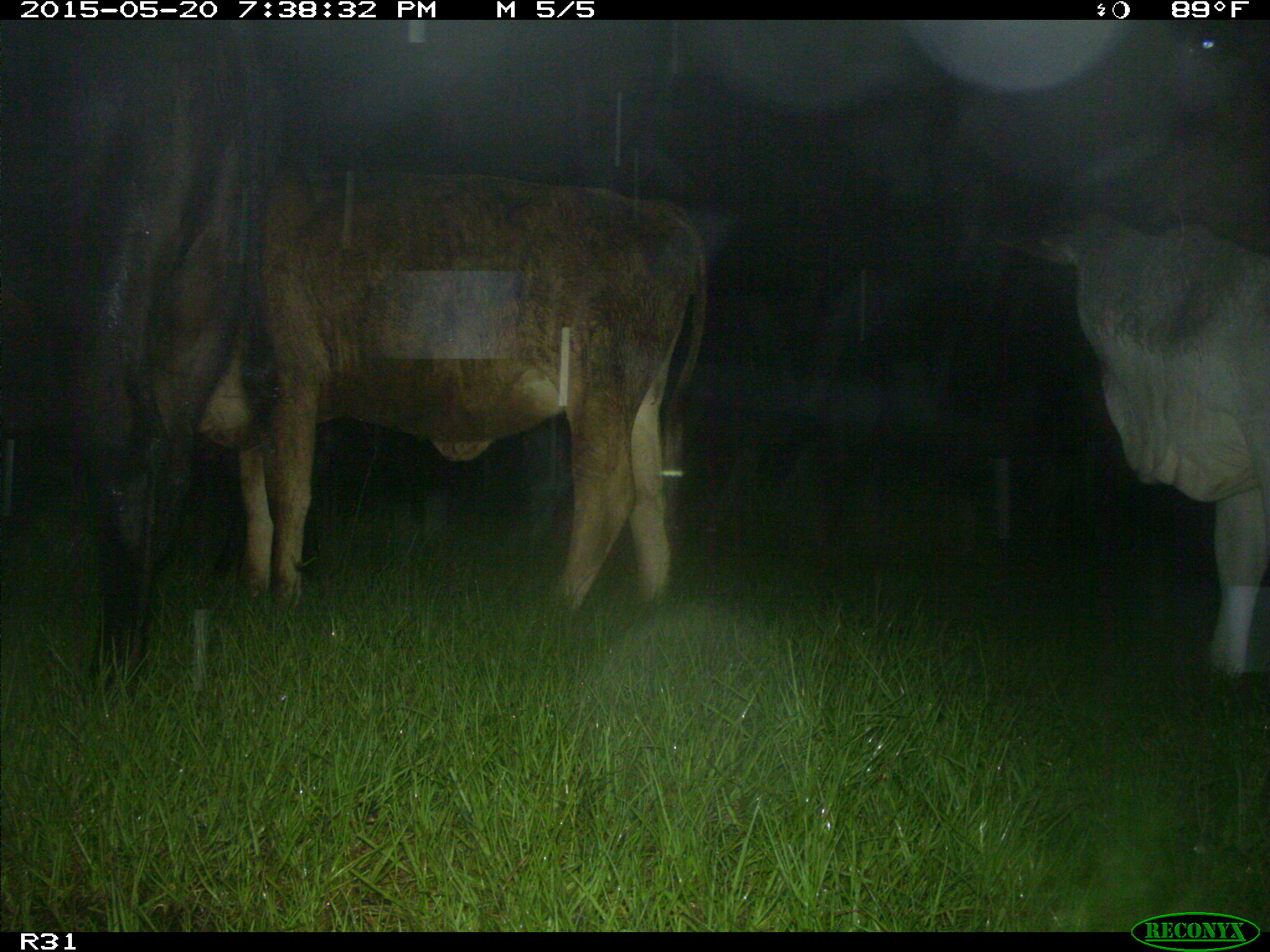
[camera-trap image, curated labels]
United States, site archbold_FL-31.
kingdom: Animalia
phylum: Chordata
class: Mammalia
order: Artiodactyla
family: Bovidae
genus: Bos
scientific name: Bos taurus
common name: domestic cow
Bos taurus (domestic cow).